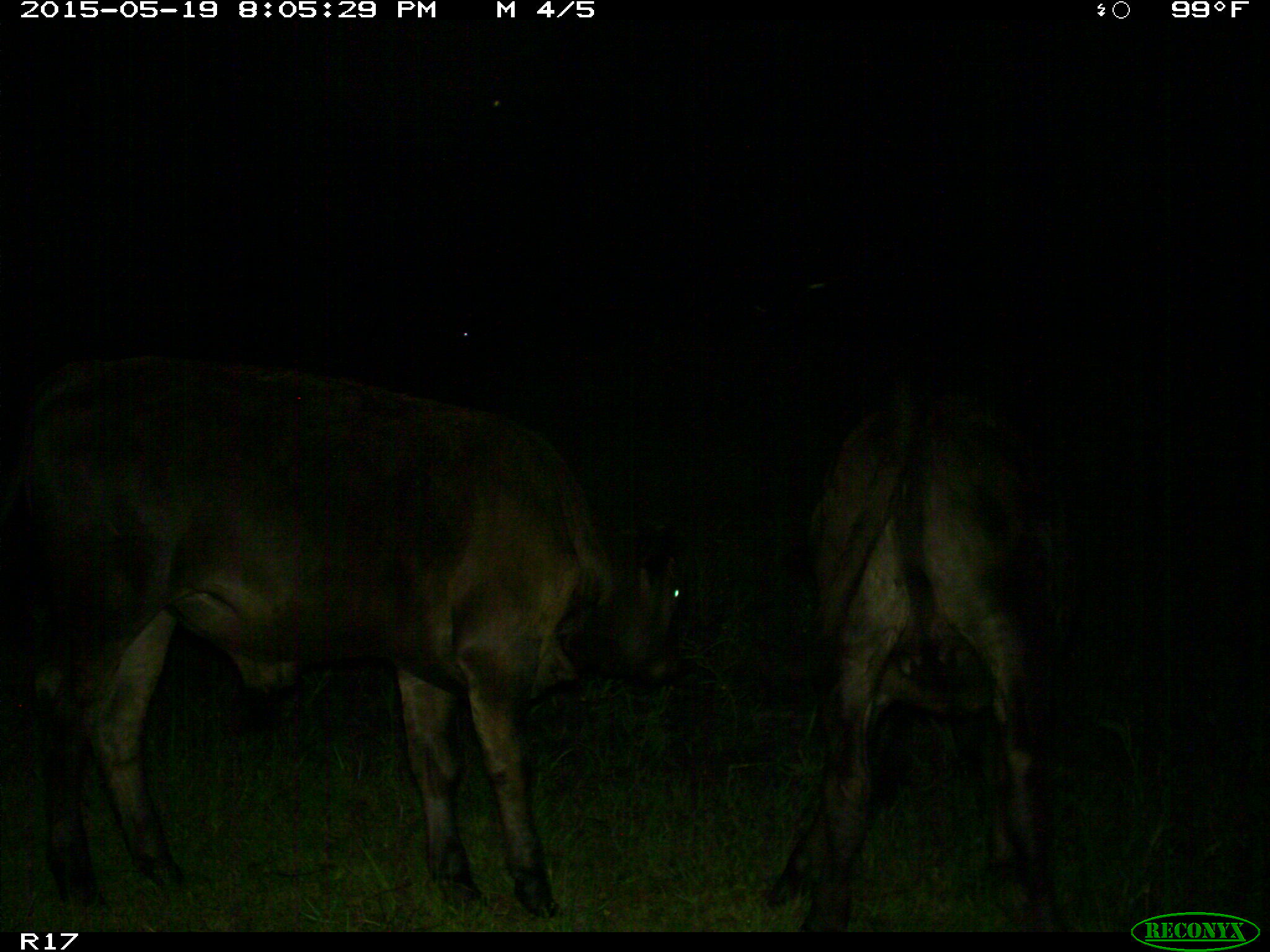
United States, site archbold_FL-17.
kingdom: Animalia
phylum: Chordata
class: Mammalia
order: Artiodactyla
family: Bovidae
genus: Bos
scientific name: Bos taurus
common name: domestic cow